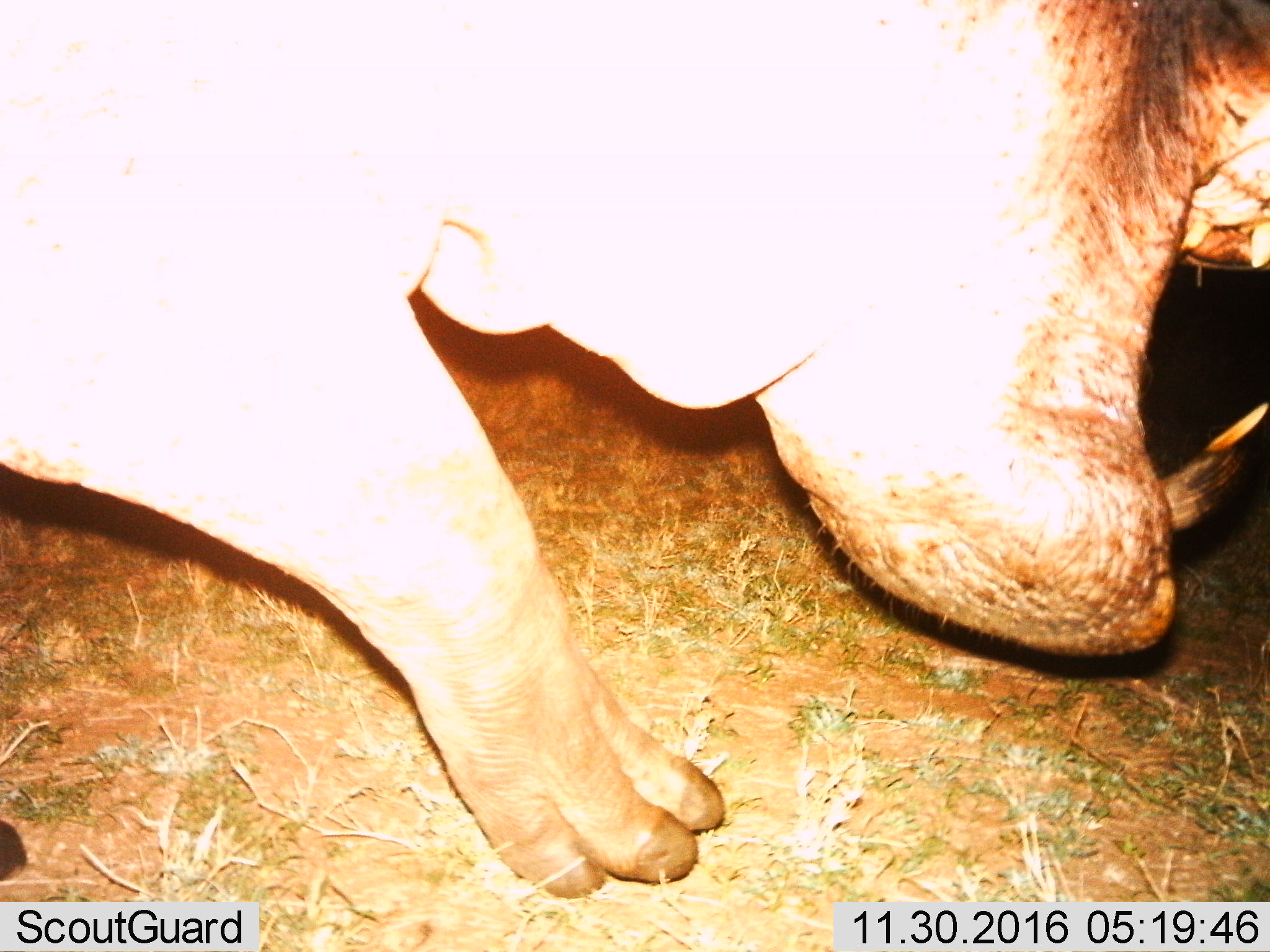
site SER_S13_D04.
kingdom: Animalia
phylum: Chordata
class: Mammalia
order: Artiodactyla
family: Hippopotamidae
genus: Hippopotamus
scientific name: Hippopotamus amphibius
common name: hippopotamus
Hippopotamus (Hippopotamus amphibius), count 1. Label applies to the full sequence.